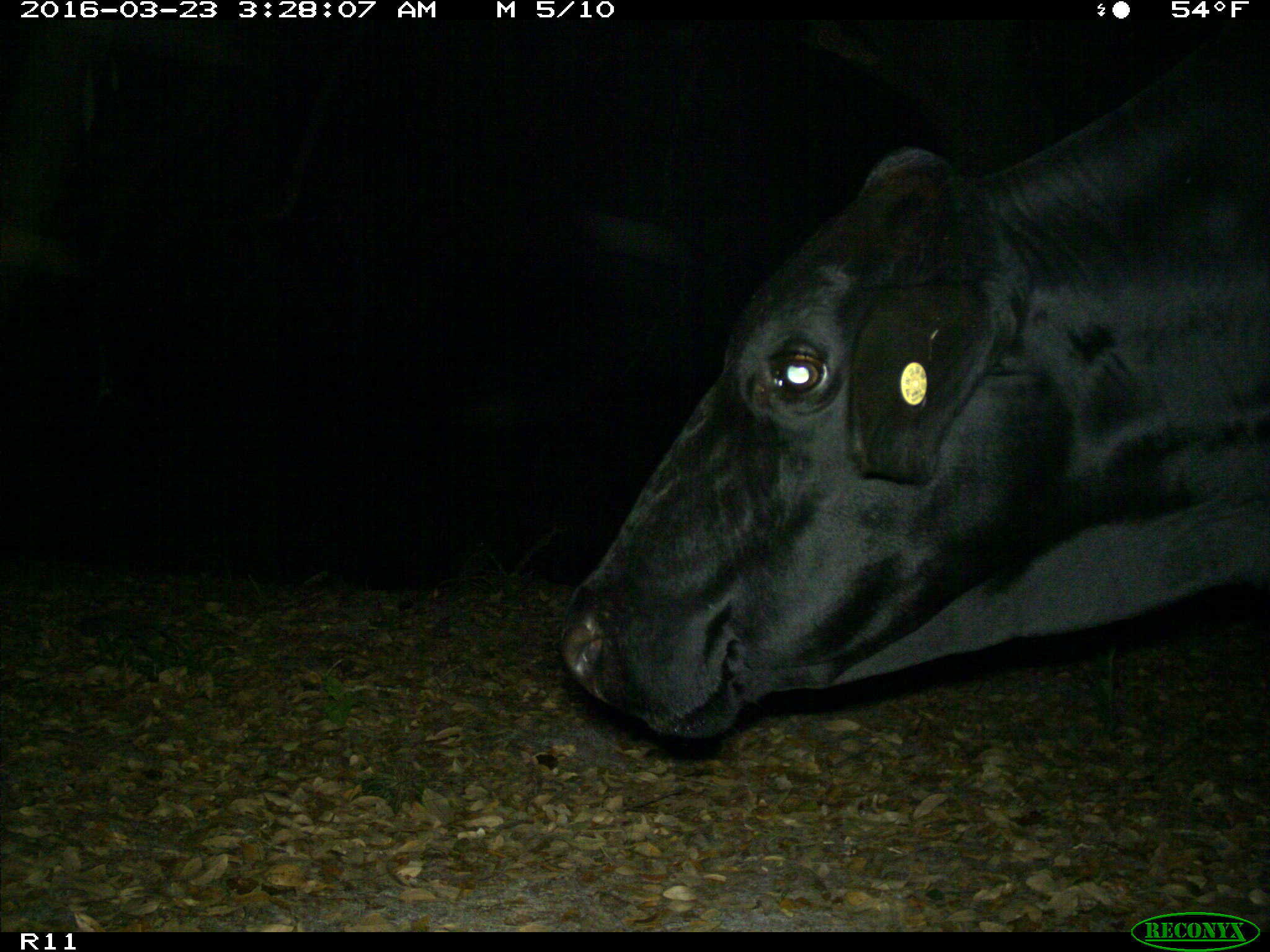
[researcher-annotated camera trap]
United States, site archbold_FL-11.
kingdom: Animalia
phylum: Chordata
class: Mammalia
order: Artiodactyla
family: Bovidae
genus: Bos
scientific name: Bos taurus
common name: domestic cow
Bos taurus (domestic cow).